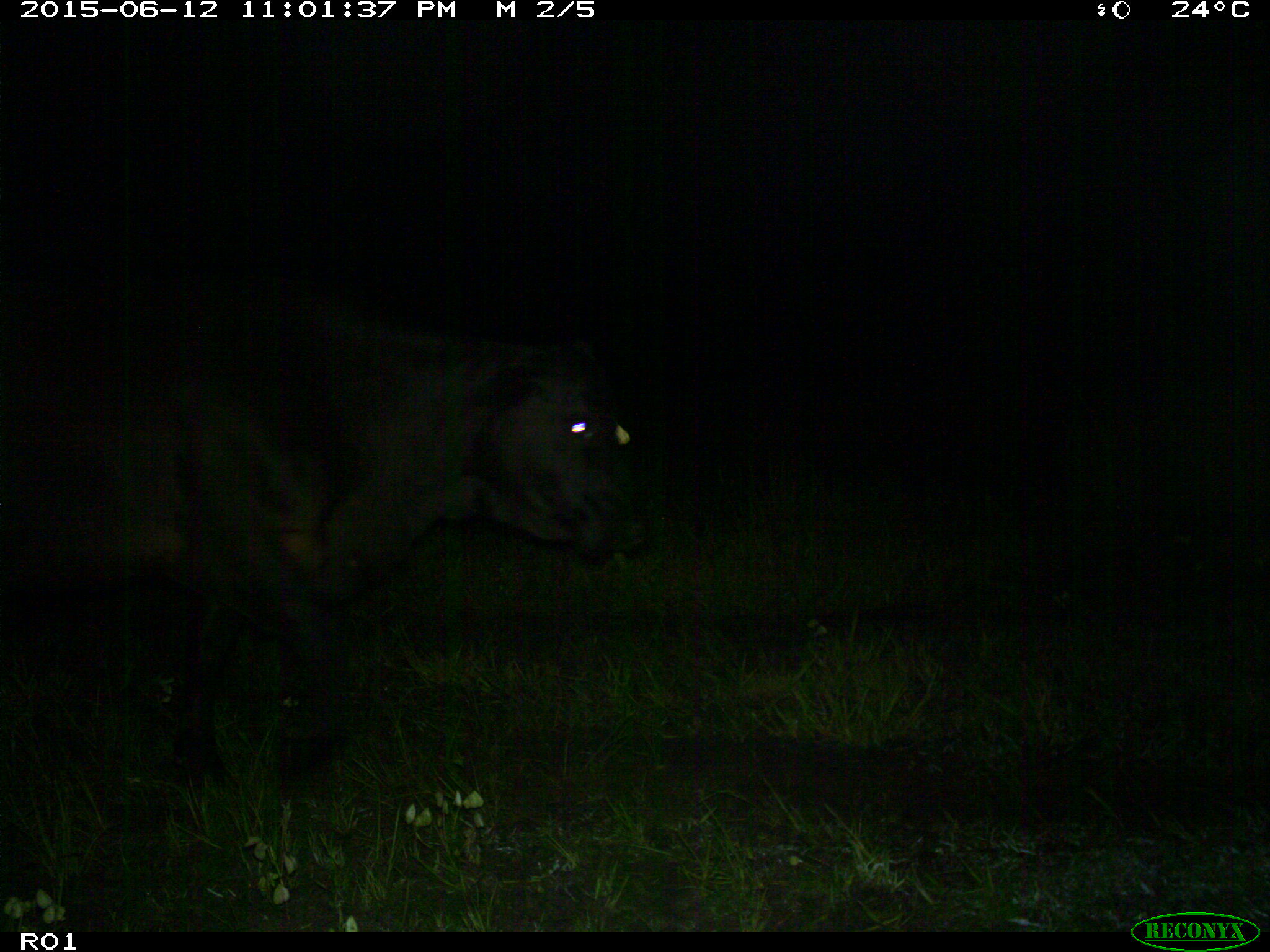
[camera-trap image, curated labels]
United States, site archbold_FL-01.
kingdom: Animalia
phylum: Chordata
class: Mammalia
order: Artiodactyla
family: Bovidae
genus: Bos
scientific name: Bos taurus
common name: domestic cow